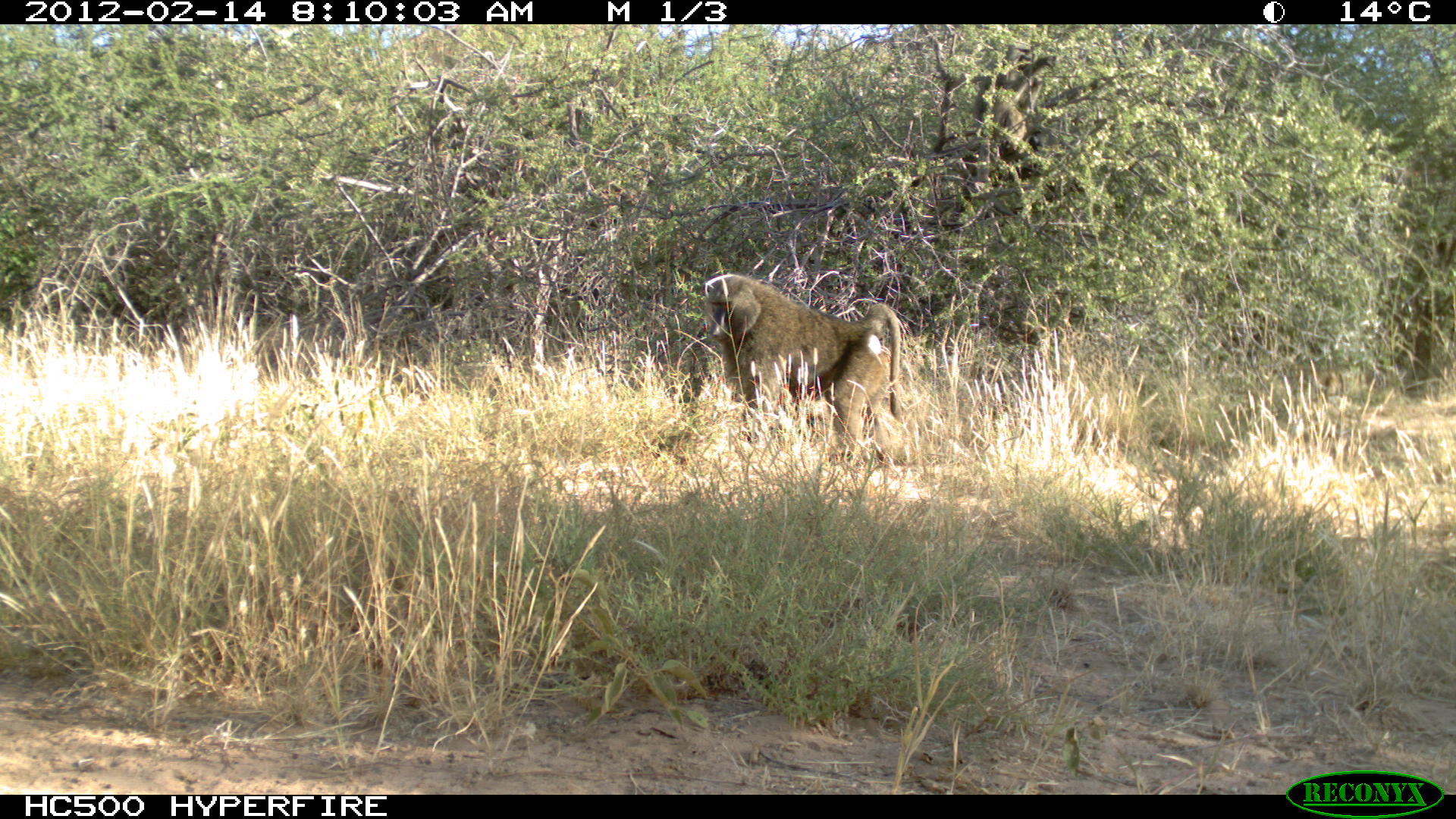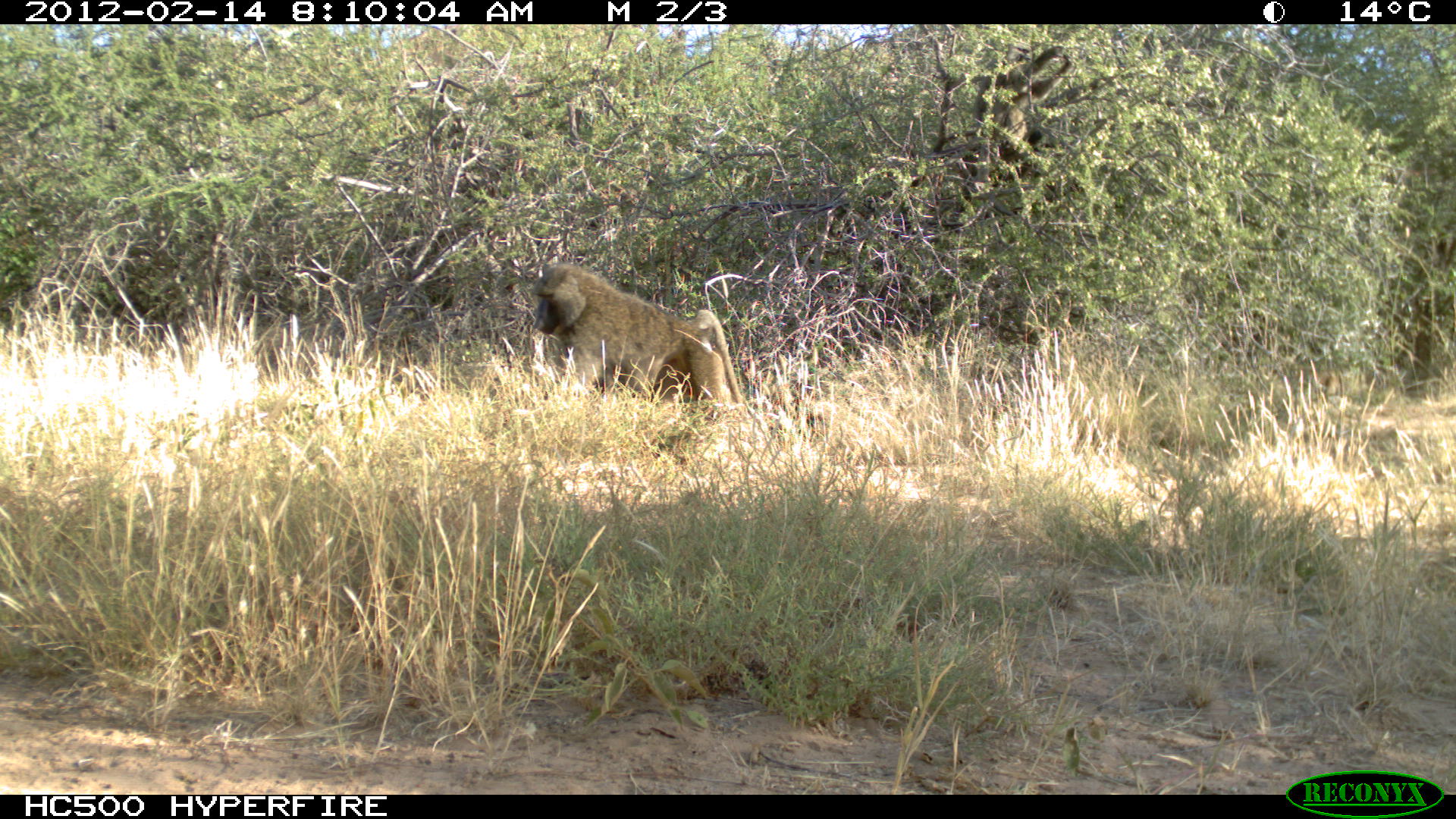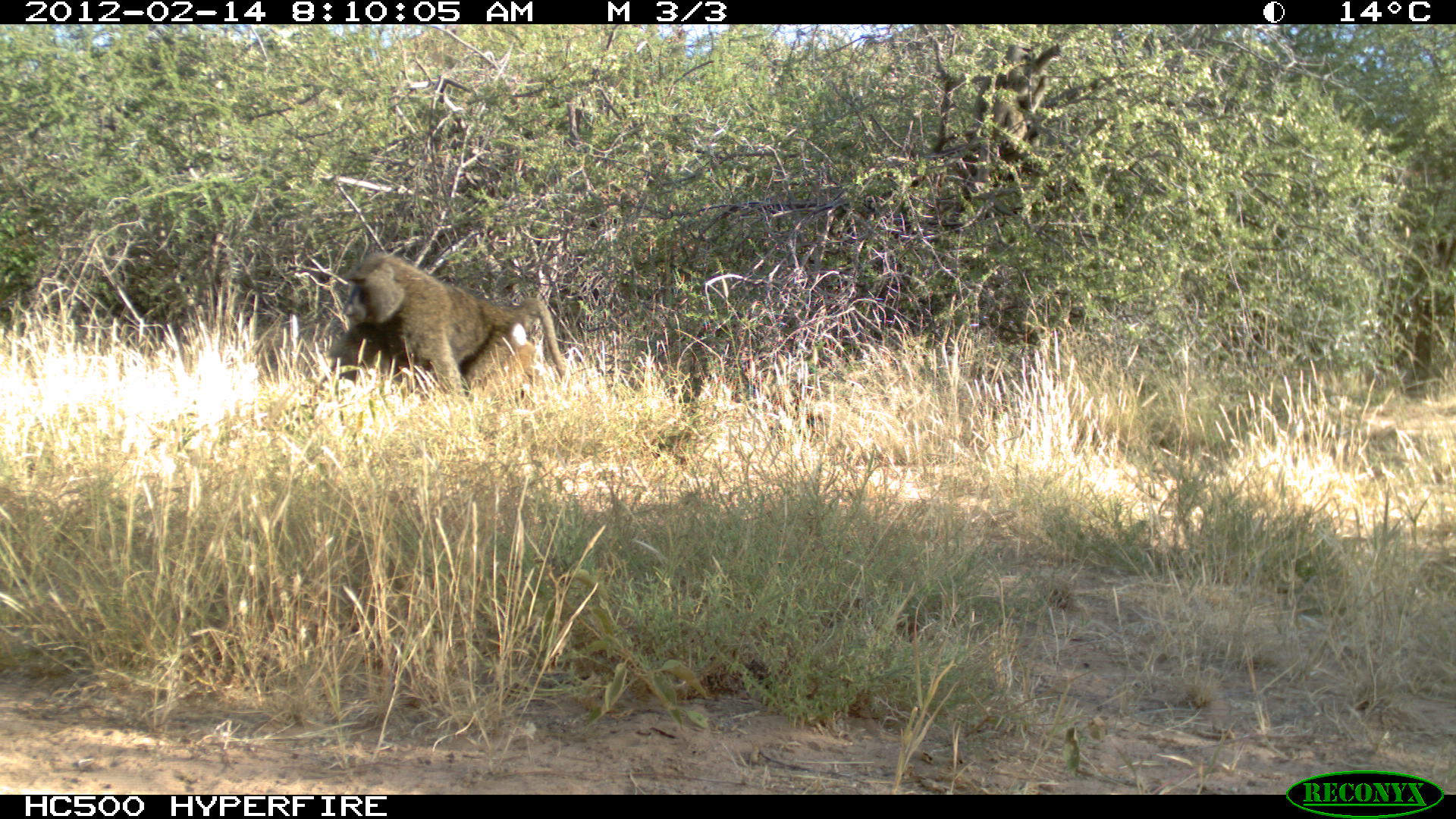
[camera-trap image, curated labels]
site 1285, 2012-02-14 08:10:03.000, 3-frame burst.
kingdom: Animalia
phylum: Chordata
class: Mammalia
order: Primates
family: Cercopithecidae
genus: Papio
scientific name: Papio anubis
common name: olive baboon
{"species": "Papio anubis (olive baboon)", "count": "2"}